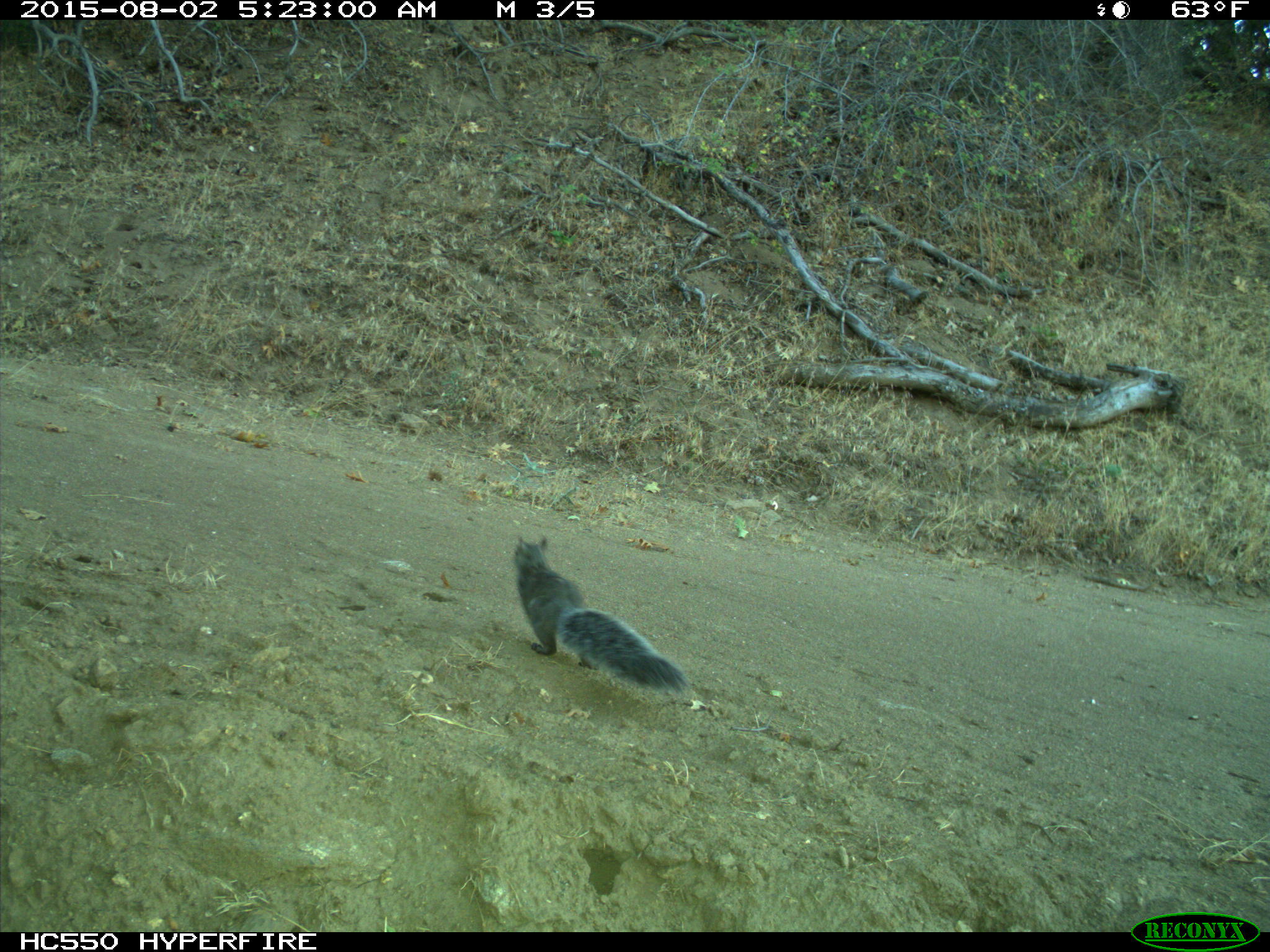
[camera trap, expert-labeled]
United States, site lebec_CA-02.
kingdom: Animalia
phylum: Chordata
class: Mammalia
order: Rodentia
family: Sciuridae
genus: Sciurus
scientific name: Sciurus carolinensis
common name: eastern gray squirrel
Sciurus carolinensis (eastern gray squirrel).